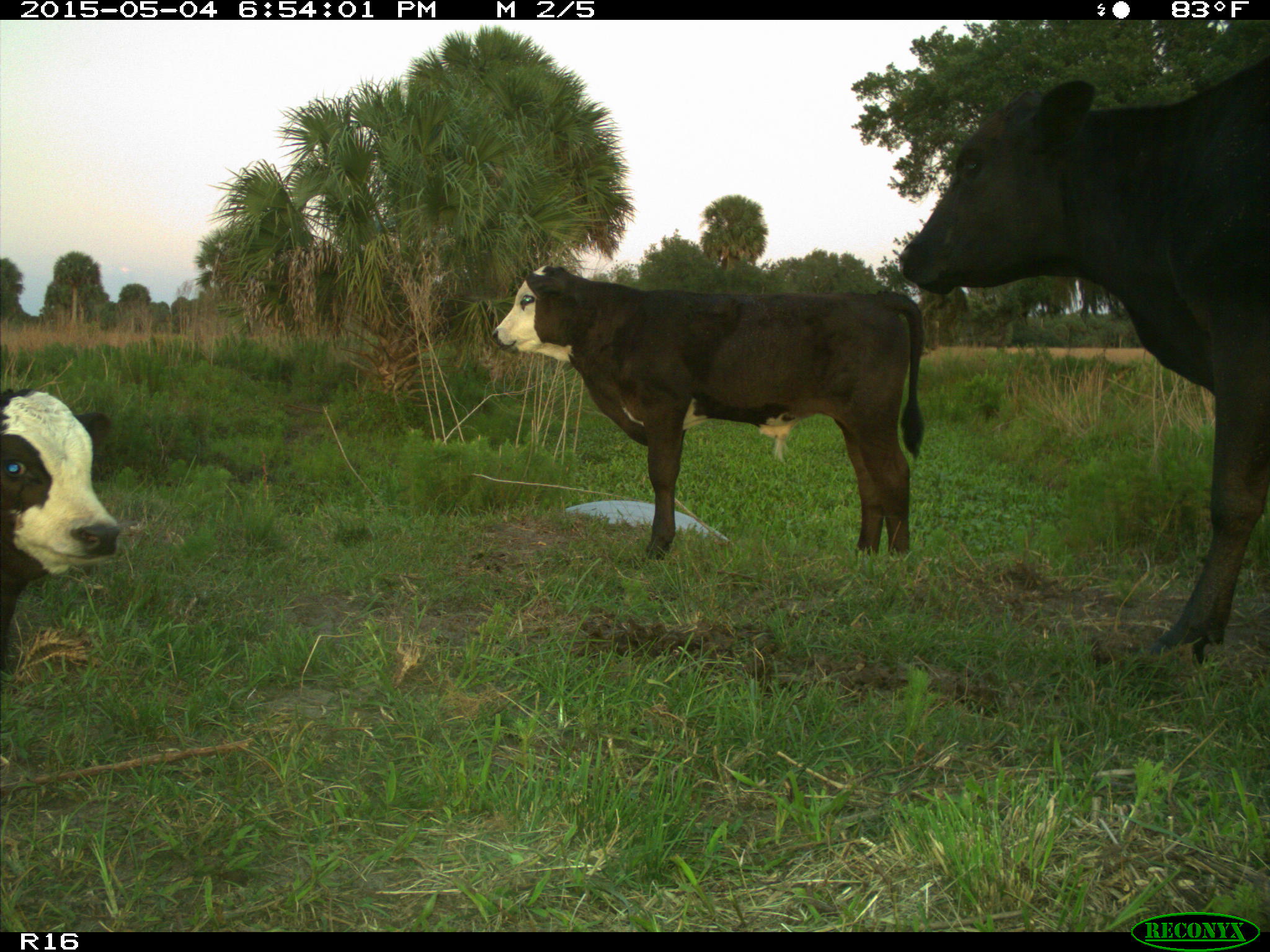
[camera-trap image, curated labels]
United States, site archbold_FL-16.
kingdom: Animalia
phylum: Chordata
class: Mammalia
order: Artiodactyla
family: Bovidae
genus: Bos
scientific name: Bos taurus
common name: domestic cow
Bos taurus (domestic cow).